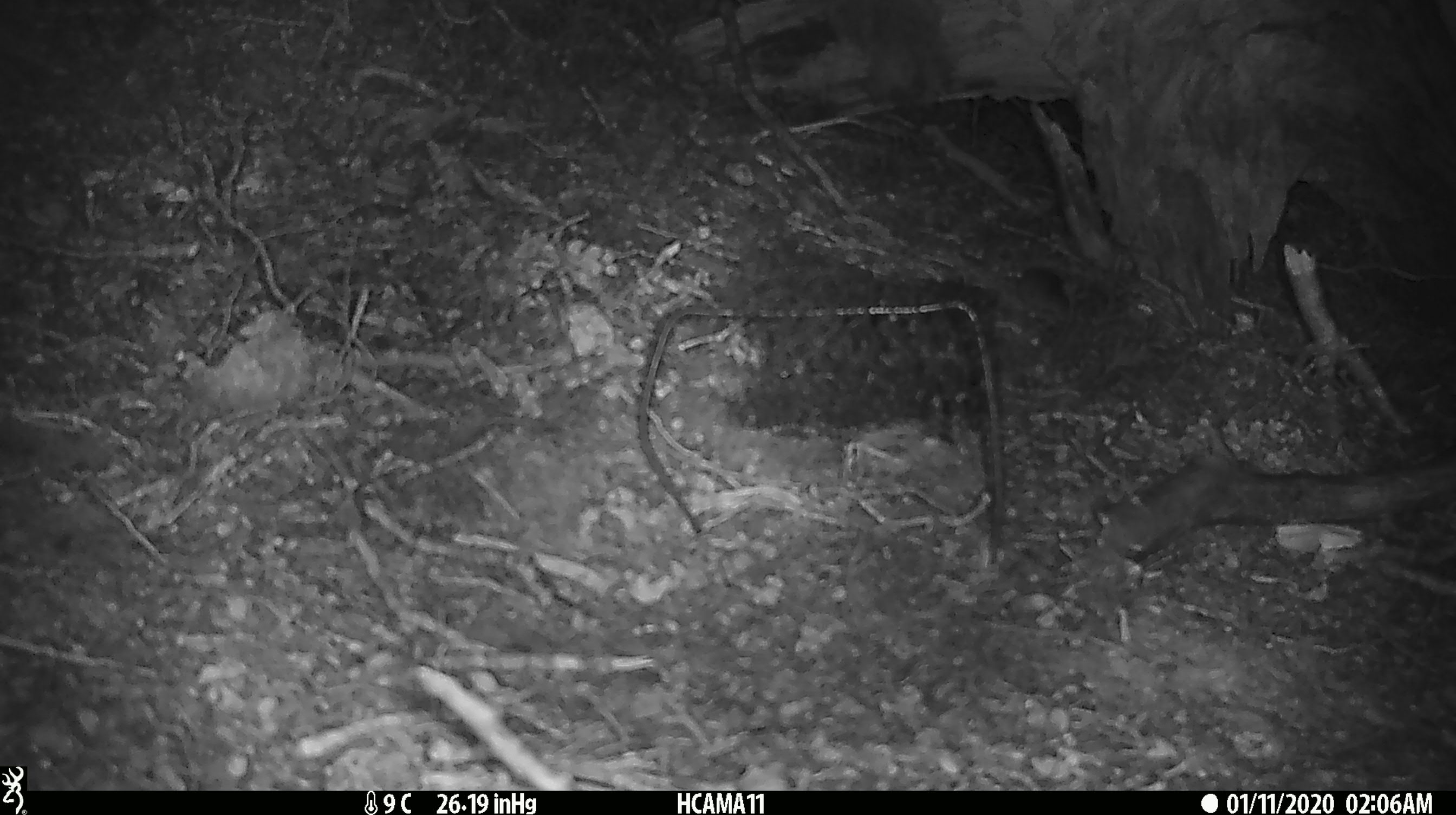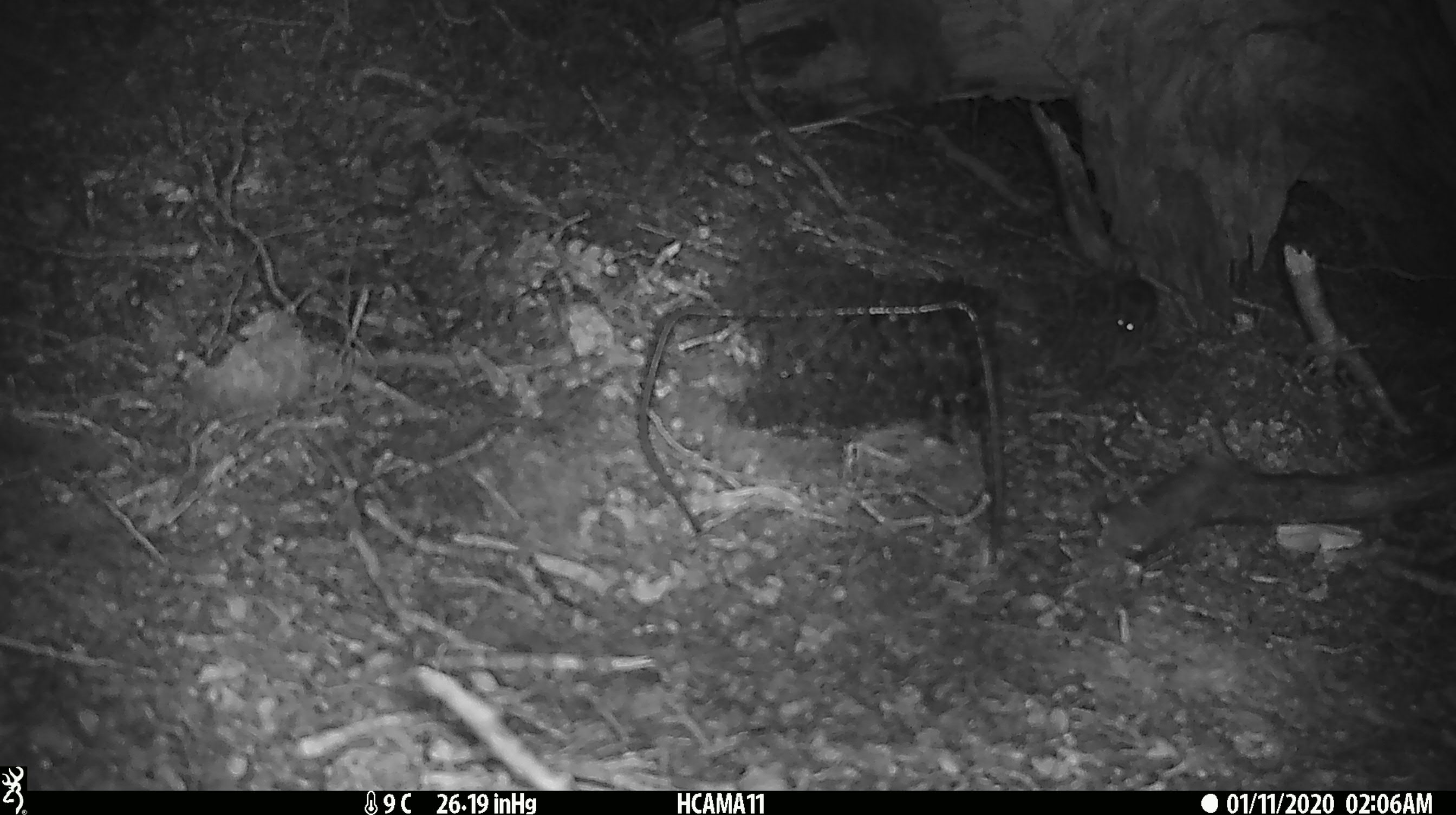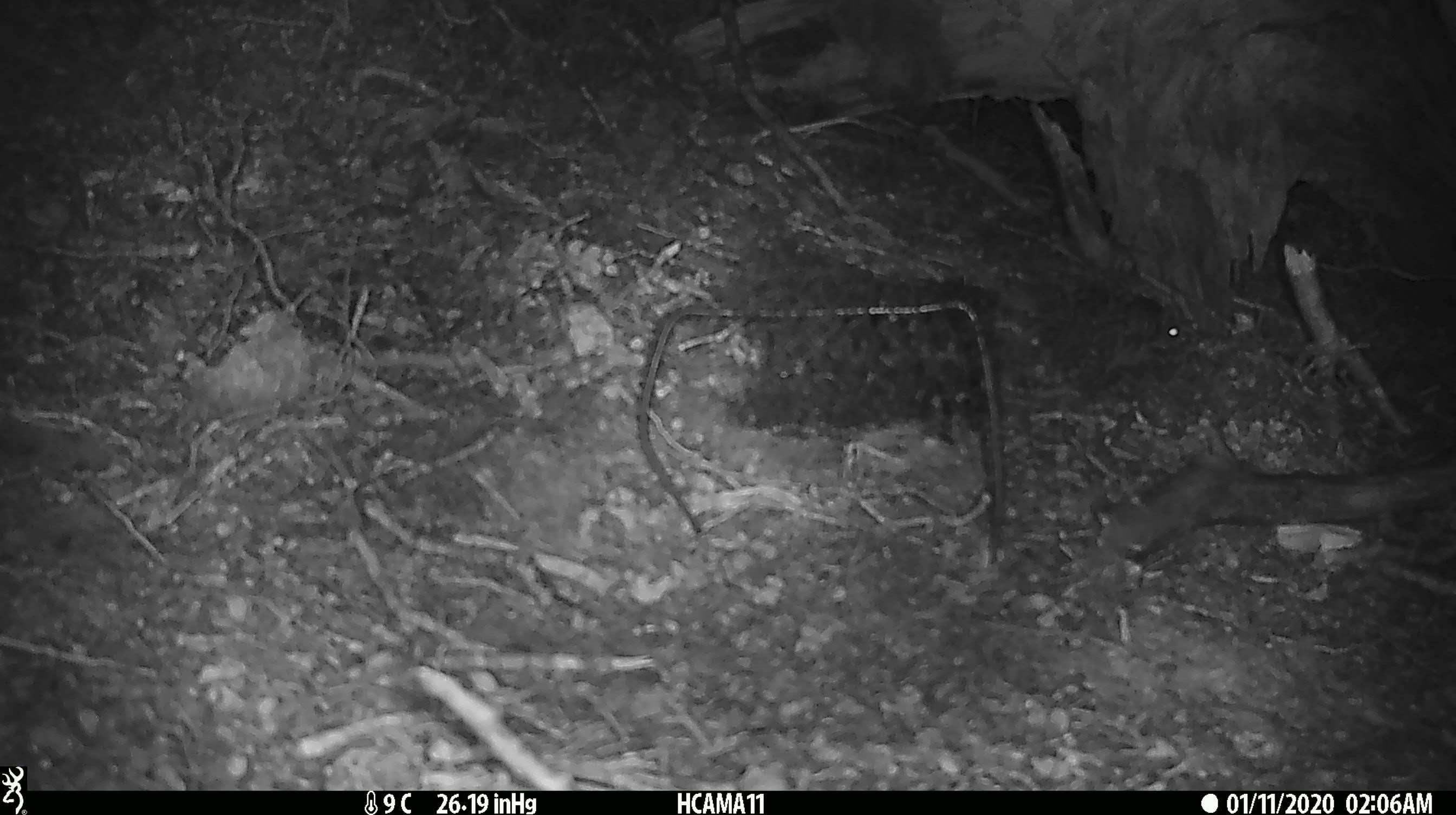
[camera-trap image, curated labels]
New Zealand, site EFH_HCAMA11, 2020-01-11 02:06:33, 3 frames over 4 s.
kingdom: Animalia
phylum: Chordata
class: Mammalia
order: Rodentia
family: Muridae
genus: Mus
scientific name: Mus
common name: mouse